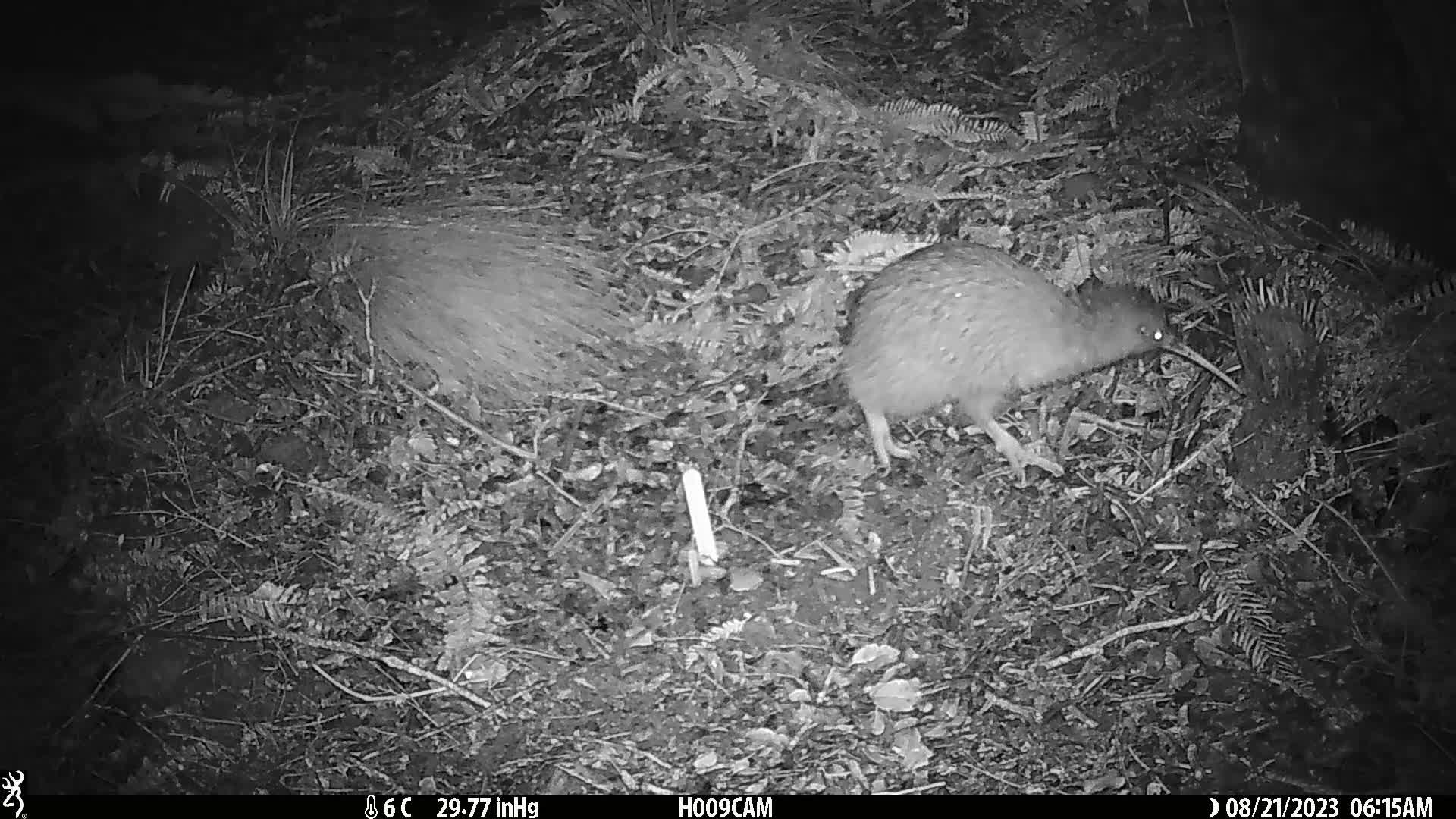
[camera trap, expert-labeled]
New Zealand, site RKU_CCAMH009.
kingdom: Animalia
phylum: Chordata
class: Aves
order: Apterygiformes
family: Apterygidae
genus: Apteryx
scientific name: Apteryx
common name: kiwi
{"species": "kiwi (Apteryx)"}